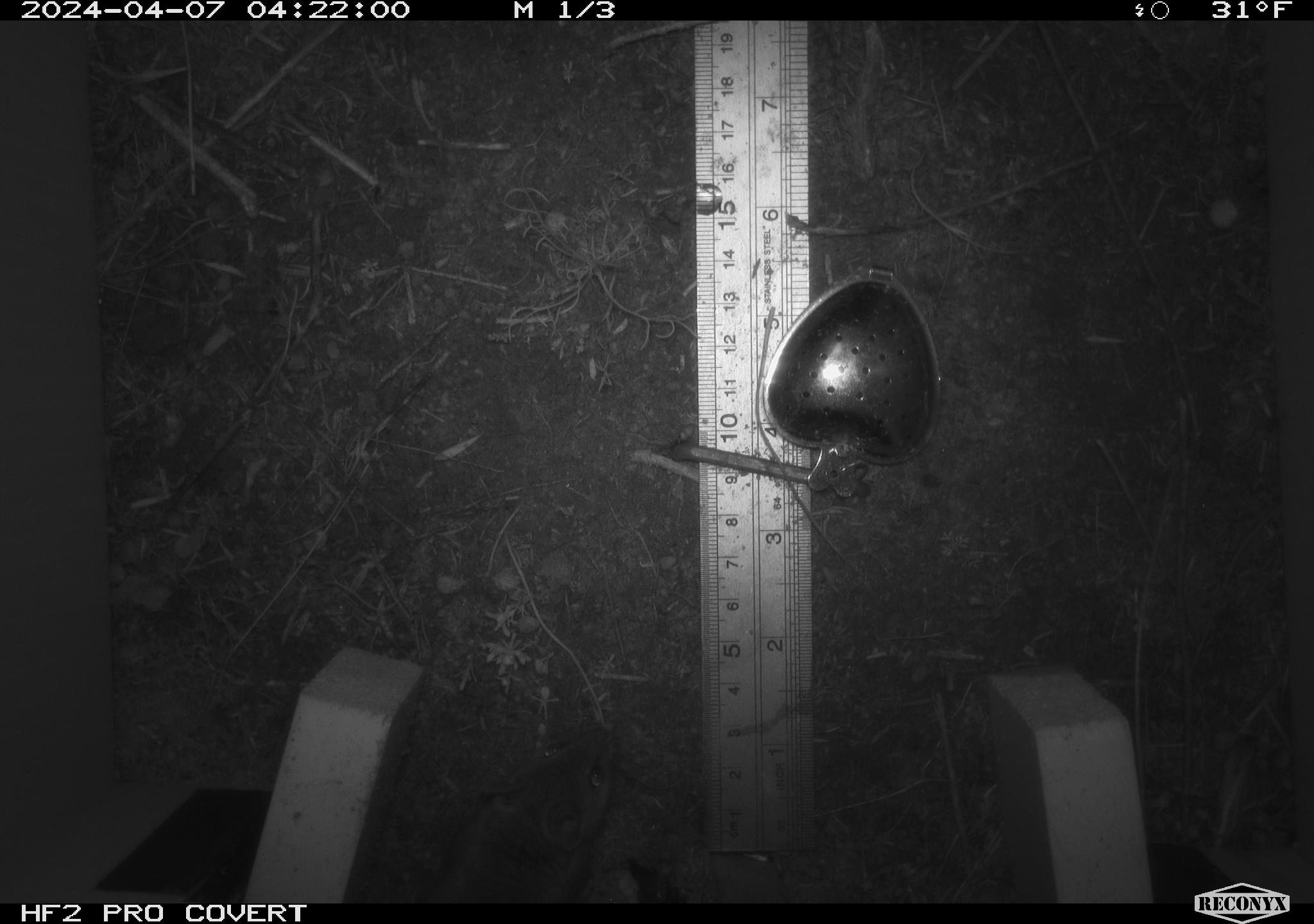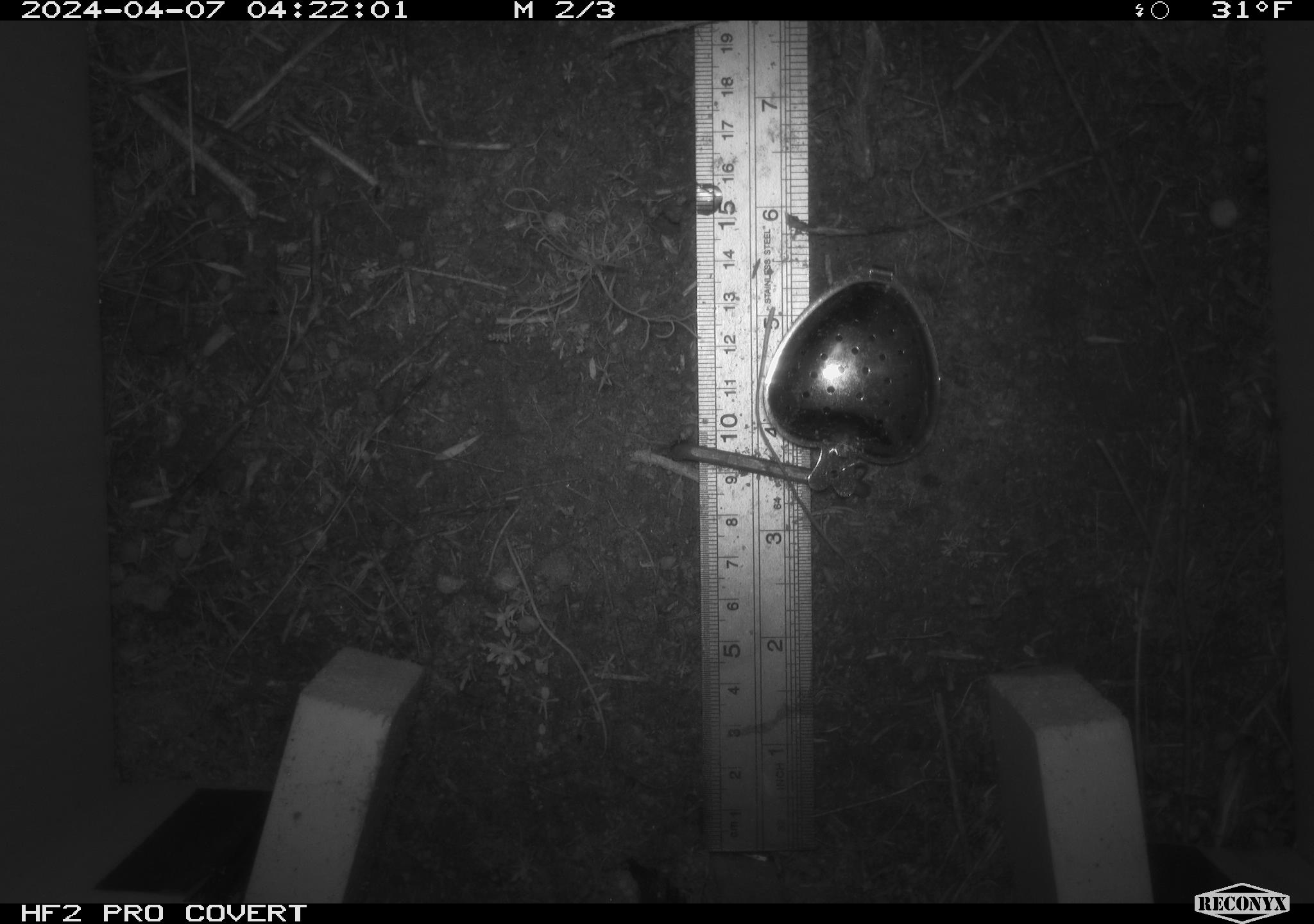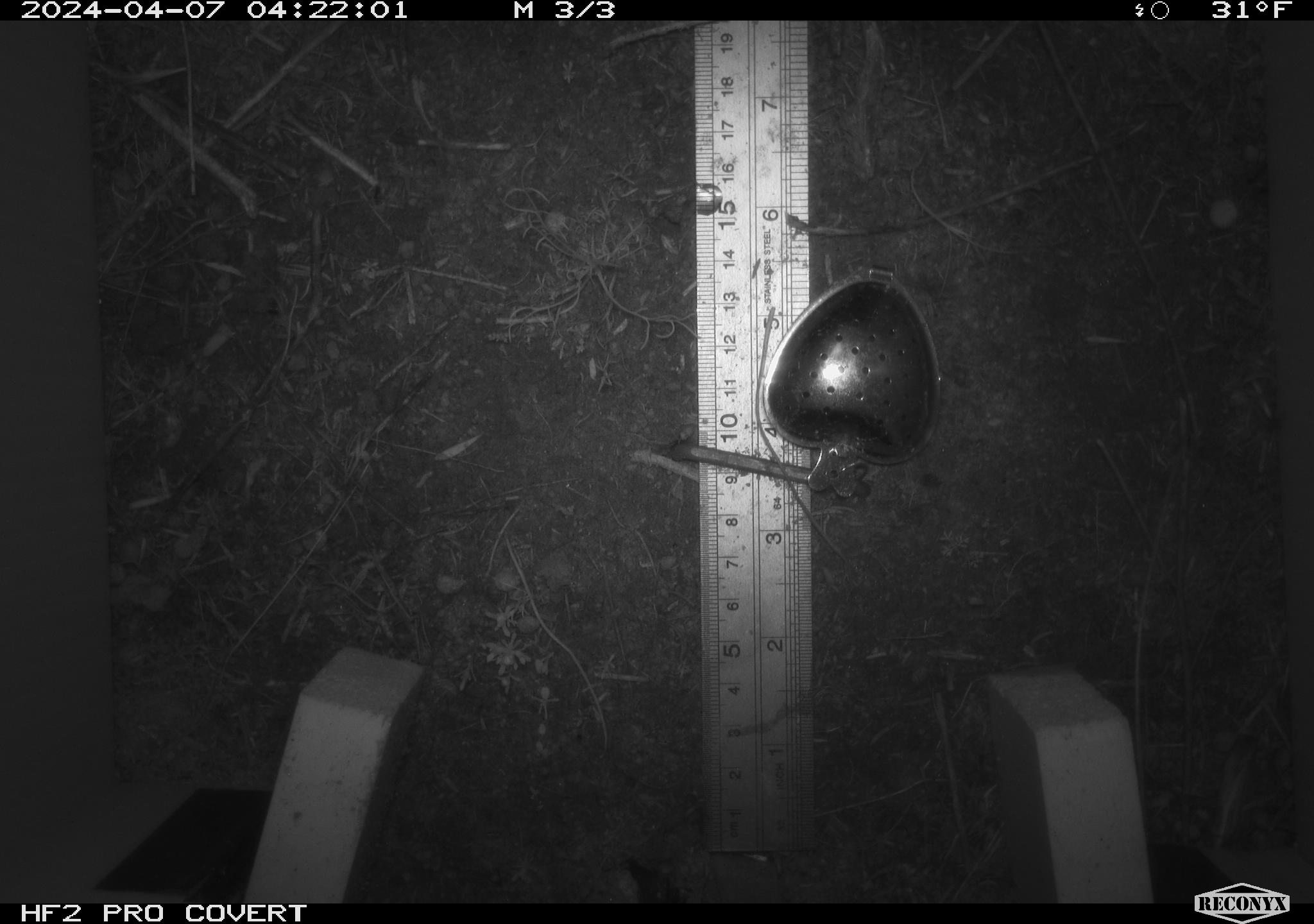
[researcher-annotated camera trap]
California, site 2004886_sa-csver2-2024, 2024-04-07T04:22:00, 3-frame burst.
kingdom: Animalia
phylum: Chordata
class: Mammalia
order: Rodentia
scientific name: Rodentia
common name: rodent